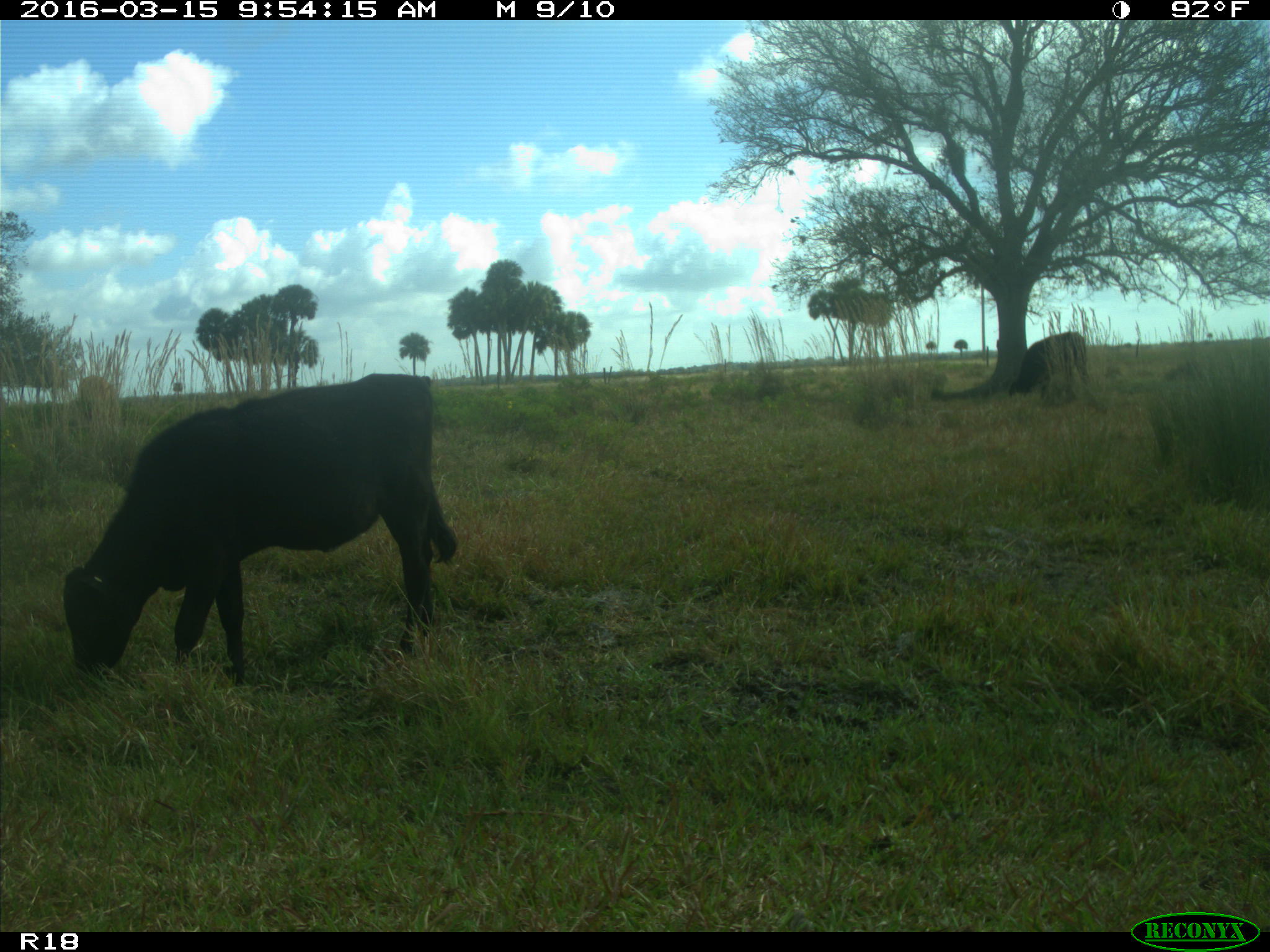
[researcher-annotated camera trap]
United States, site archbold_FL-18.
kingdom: Animalia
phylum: Chordata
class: Mammalia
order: Artiodactyla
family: Bovidae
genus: Bos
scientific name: Bos taurus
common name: domestic cow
Bos taurus (domestic cow).